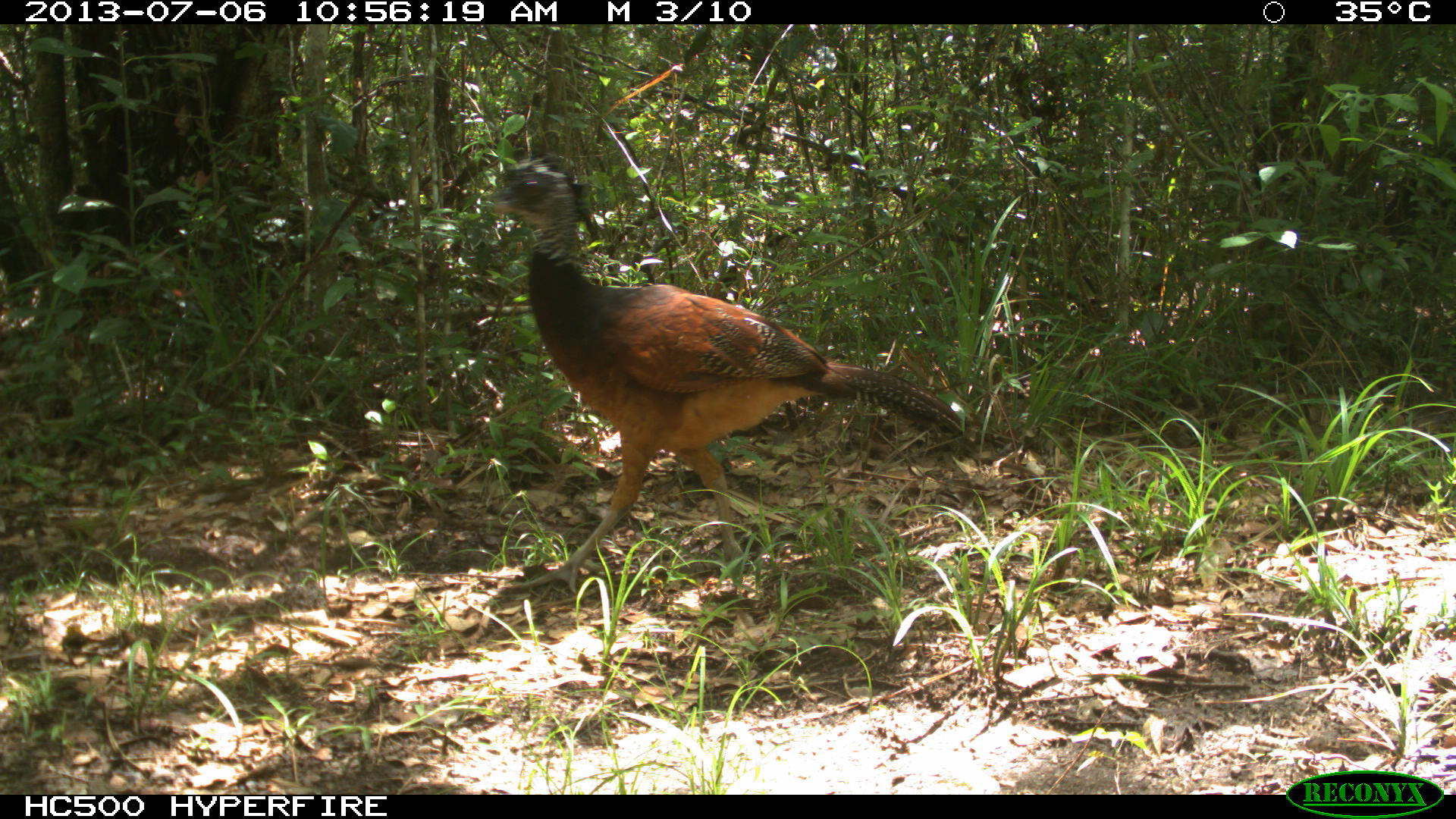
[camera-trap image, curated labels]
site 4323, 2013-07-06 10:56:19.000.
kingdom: Animalia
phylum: Chordata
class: Aves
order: Galliformes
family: Cracidae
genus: Crax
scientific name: Crax rubra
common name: great curassow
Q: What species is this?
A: Crax rubra (great curassow).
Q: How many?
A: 1.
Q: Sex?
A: Female.